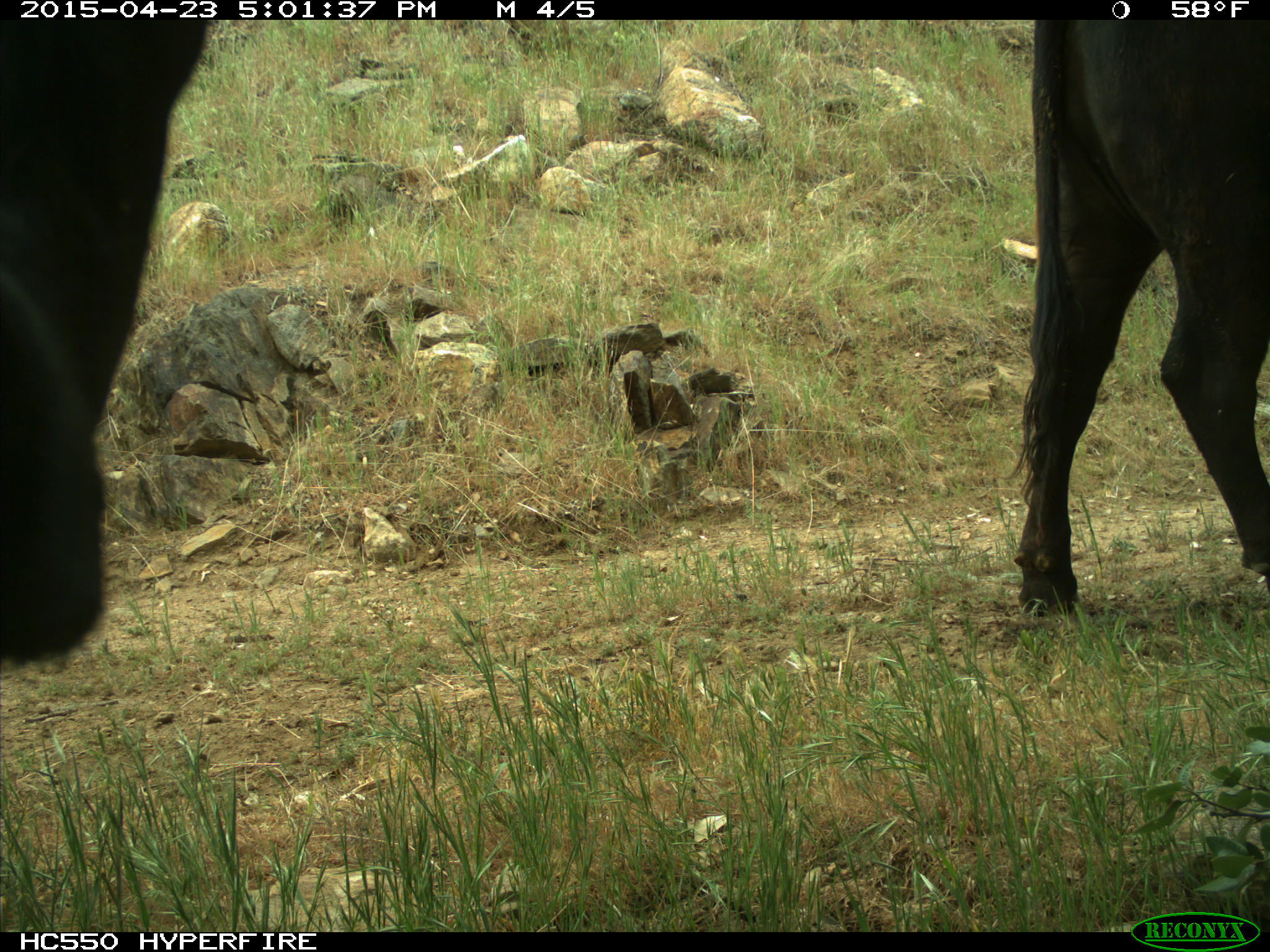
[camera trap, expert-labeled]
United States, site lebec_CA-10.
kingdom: Animalia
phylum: Chordata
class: Mammalia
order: Artiodactyla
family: Bovidae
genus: Bos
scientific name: Bos taurus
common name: domestic cow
Bos taurus (domestic cow).